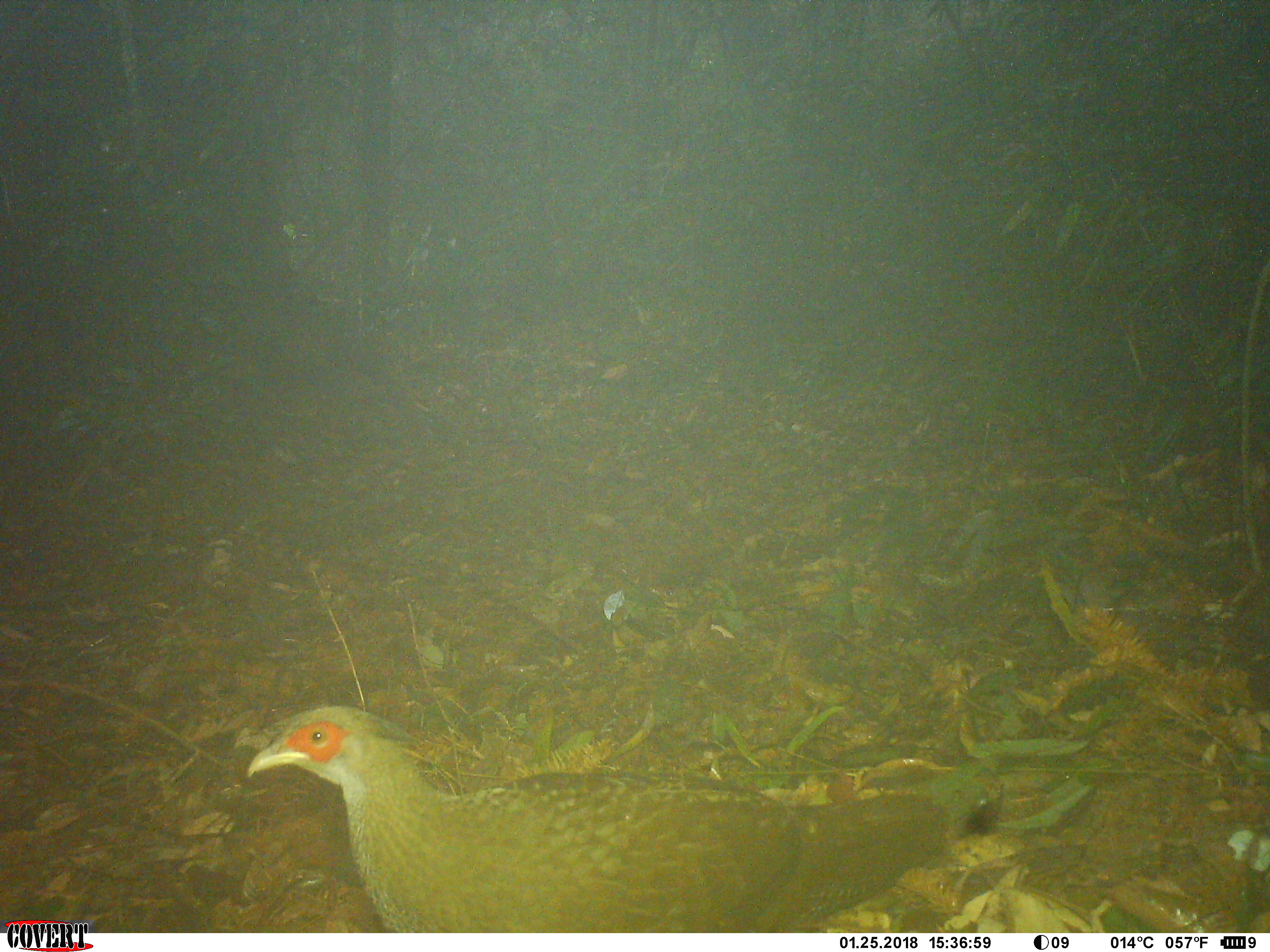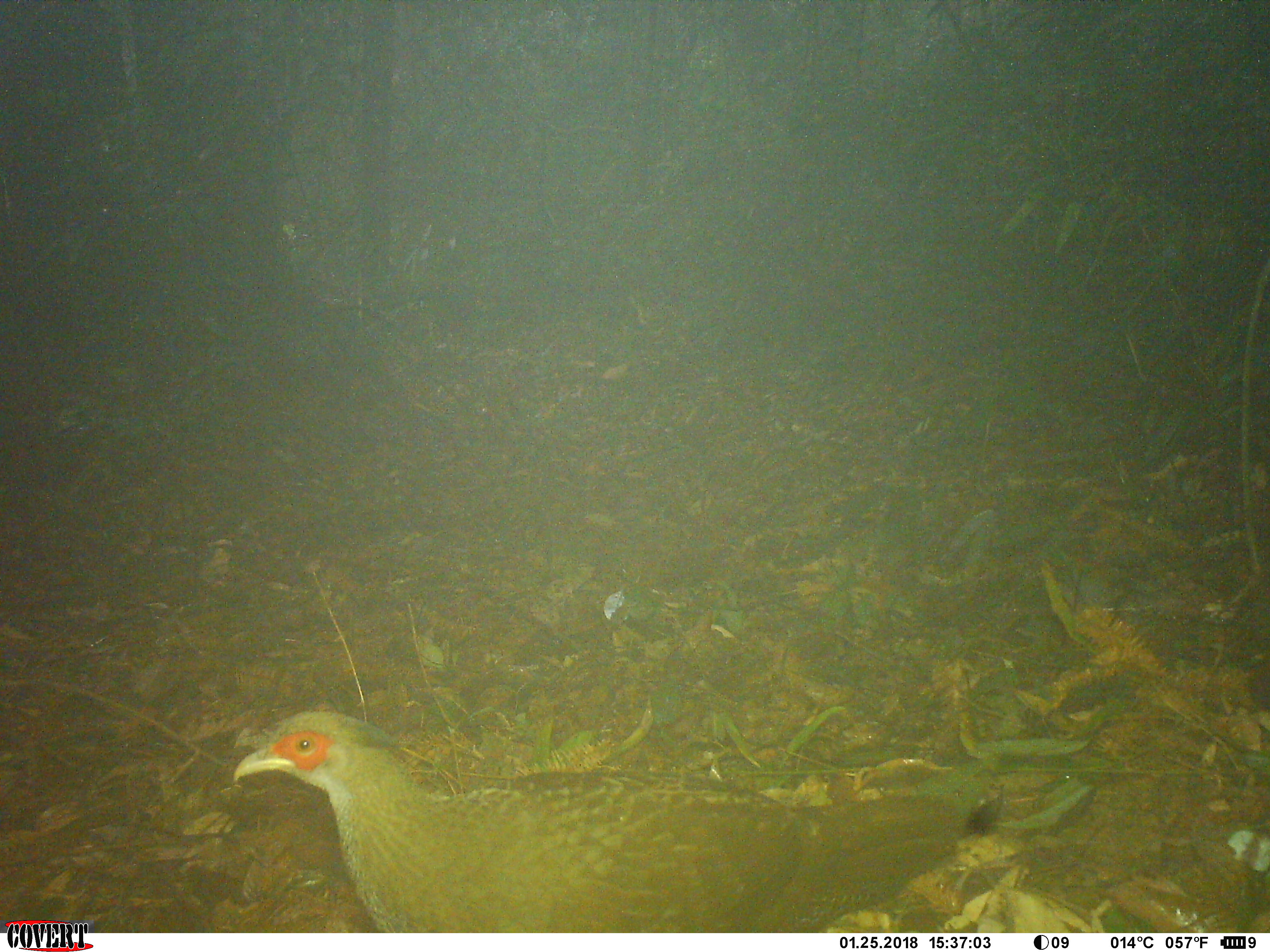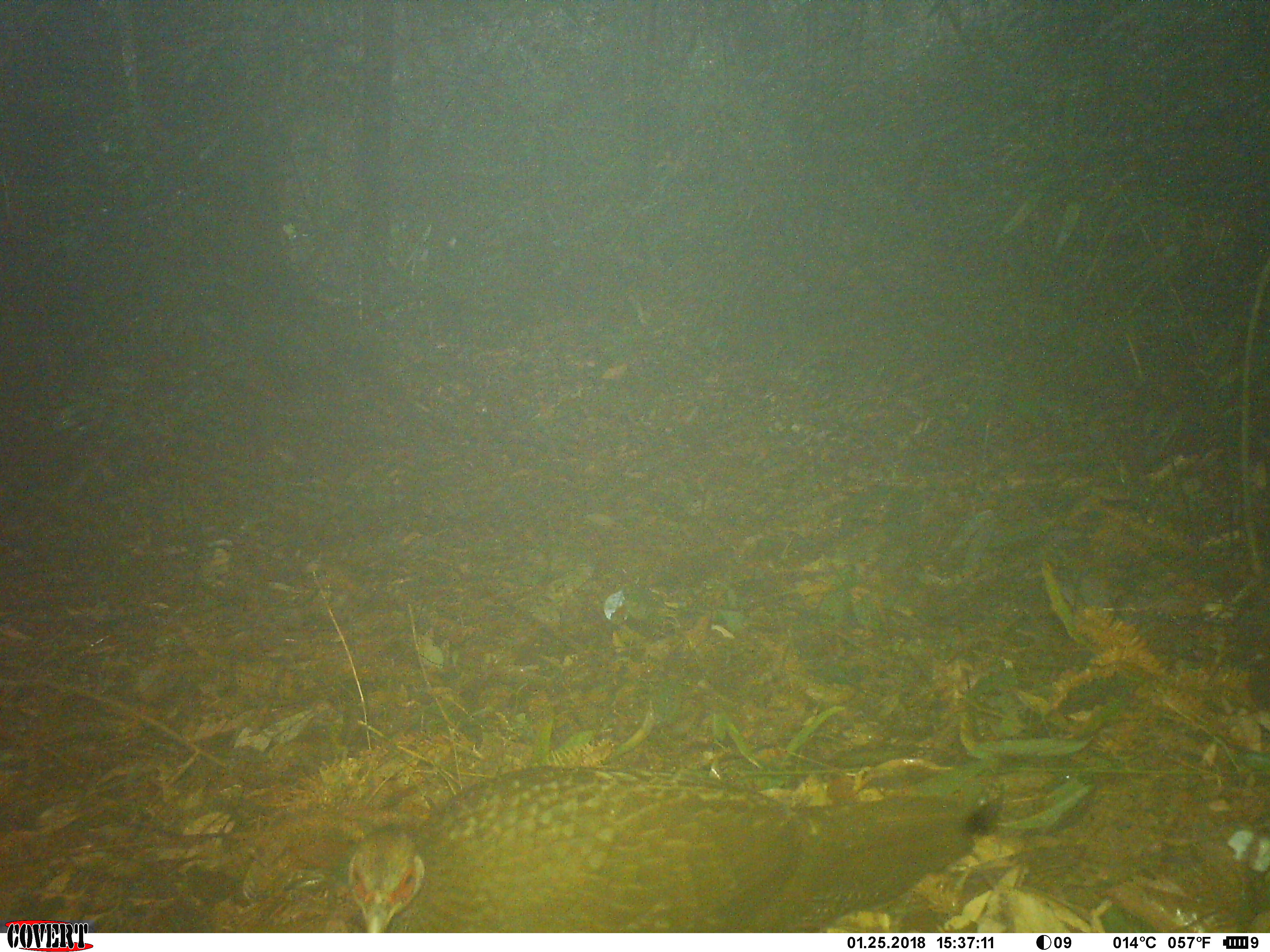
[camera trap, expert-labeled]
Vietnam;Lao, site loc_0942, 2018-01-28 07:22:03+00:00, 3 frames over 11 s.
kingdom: Animalia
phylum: Chordata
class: Aves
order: Galliformes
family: Phasianidae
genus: Lophura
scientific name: Lophura nycthemera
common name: silver pheasant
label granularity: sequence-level